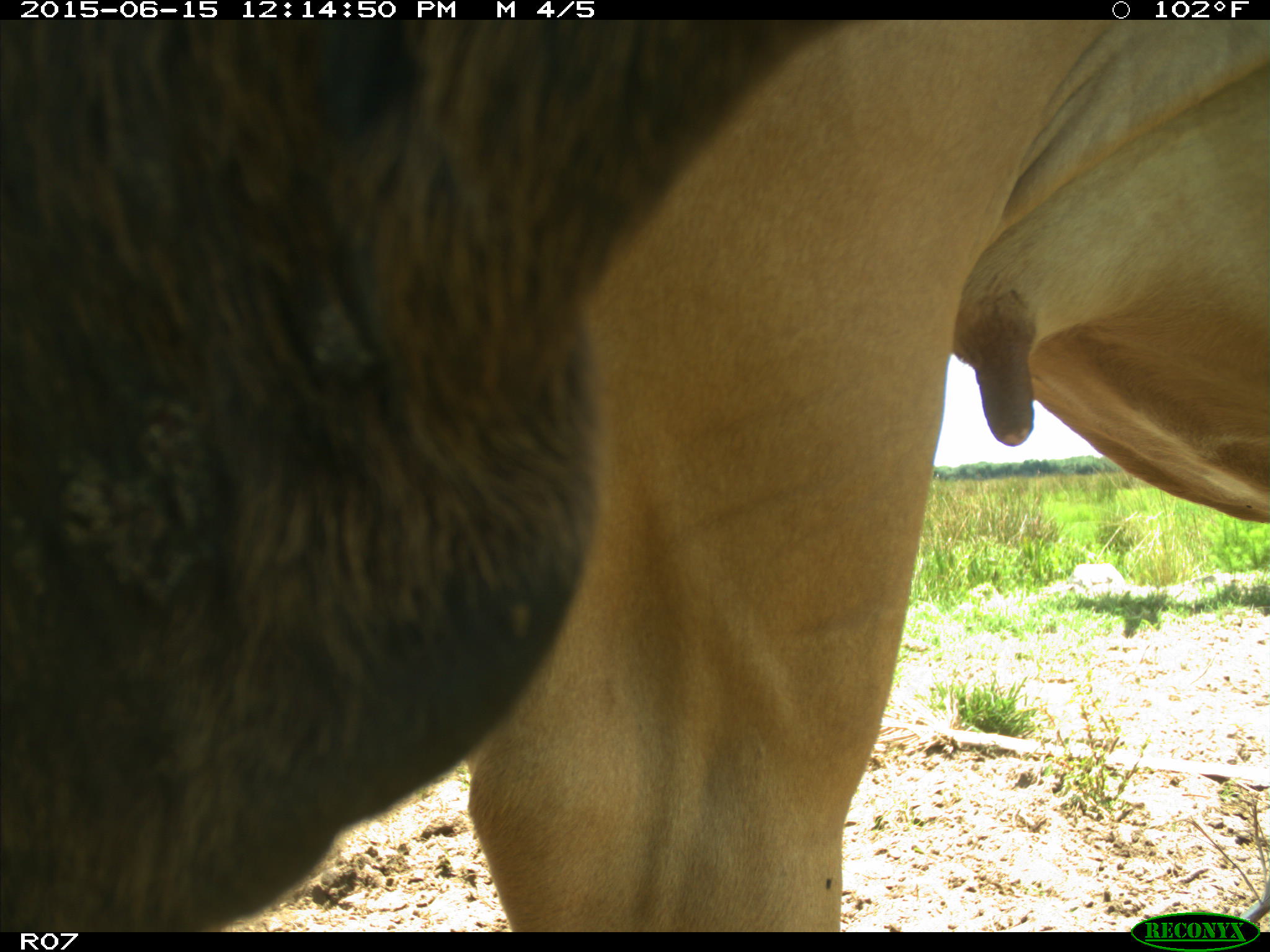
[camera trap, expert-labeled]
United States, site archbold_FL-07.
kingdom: Animalia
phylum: Chordata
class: Mammalia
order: Artiodactyla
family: Bovidae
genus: Bos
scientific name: Bos taurus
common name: domestic cow